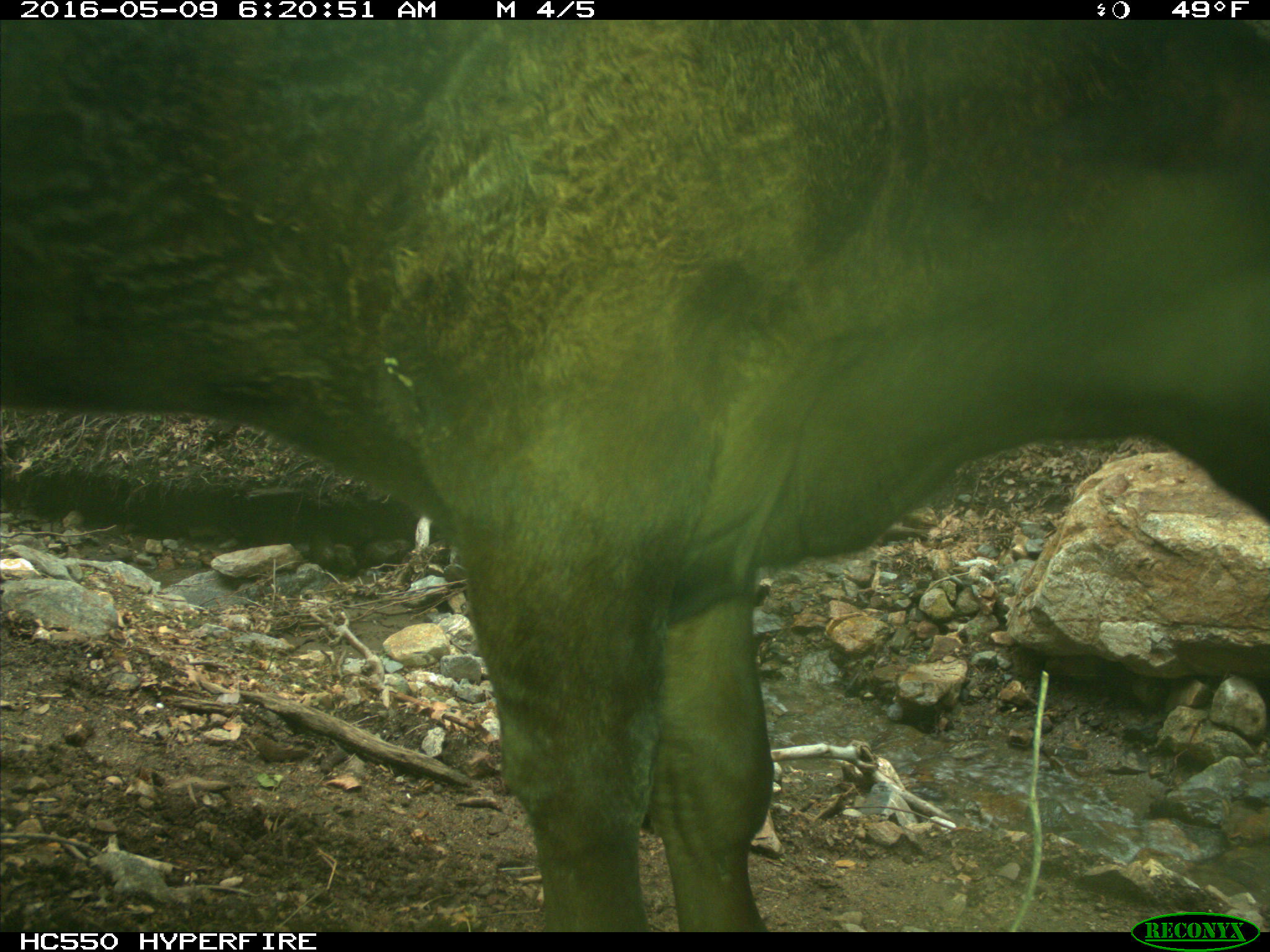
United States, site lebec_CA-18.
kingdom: Animalia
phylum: Chordata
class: Mammalia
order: Artiodactyla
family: Bovidae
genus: Bos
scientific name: Bos taurus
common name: domestic cow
Bos taurus (domestic cow).